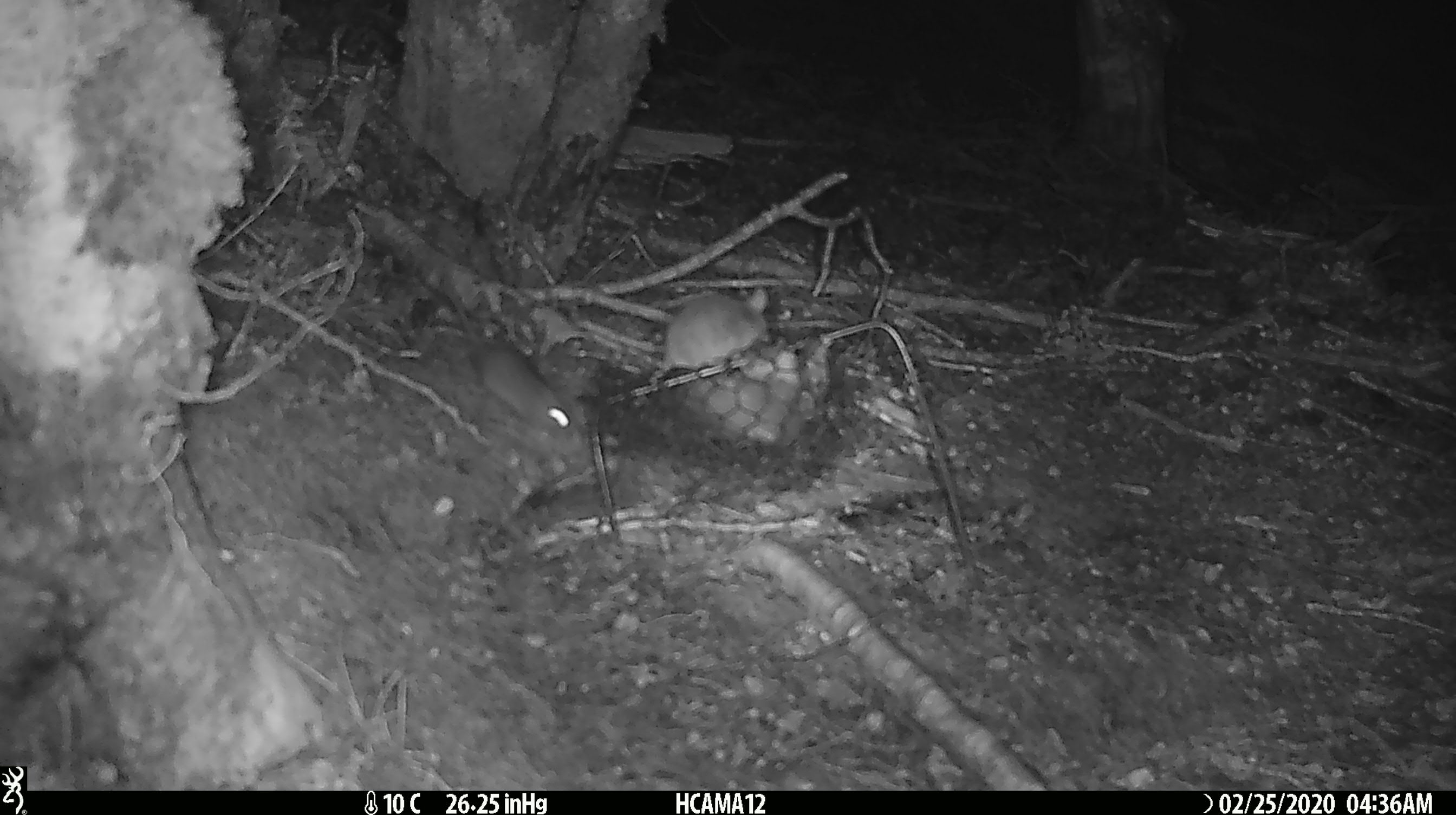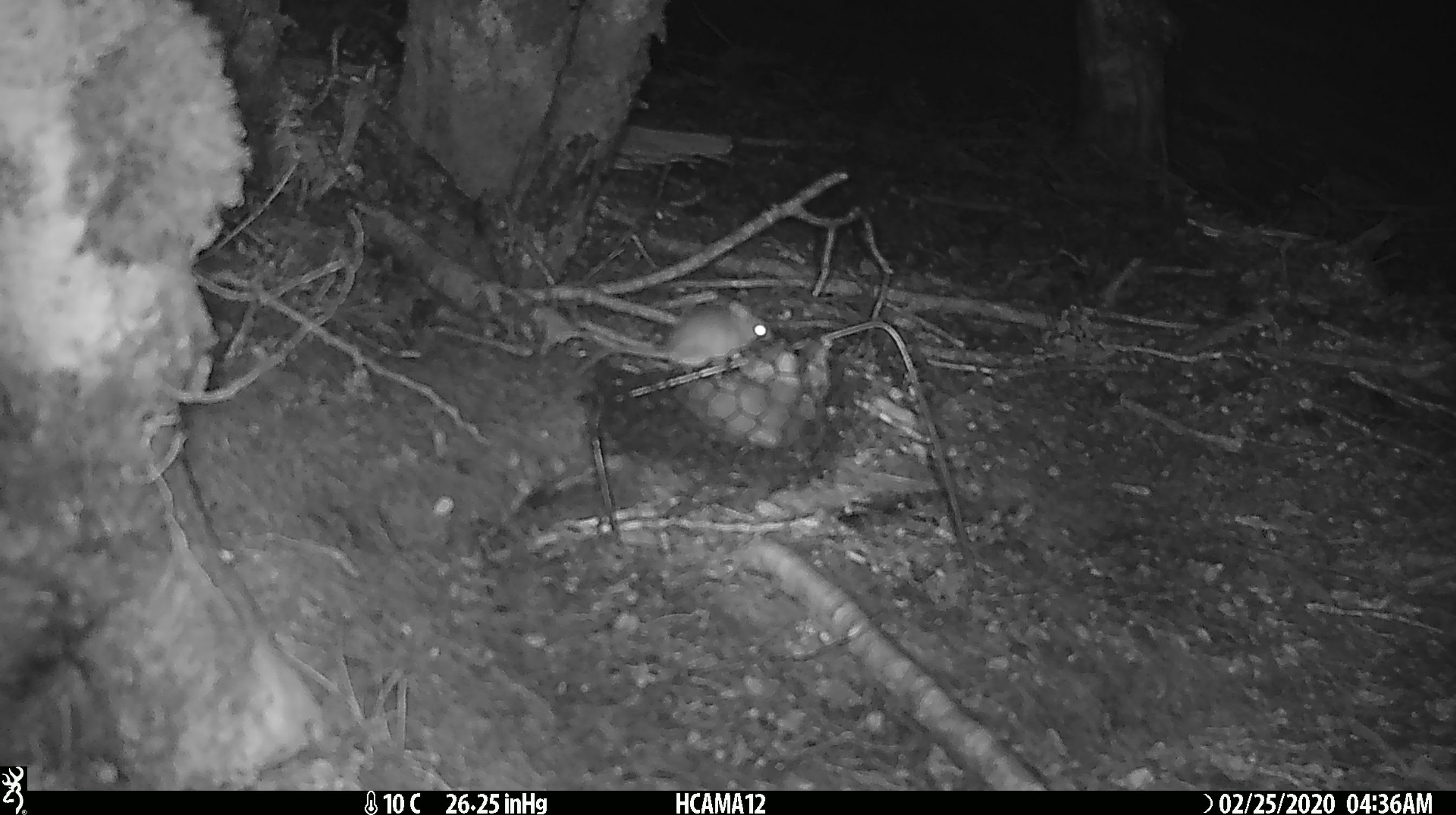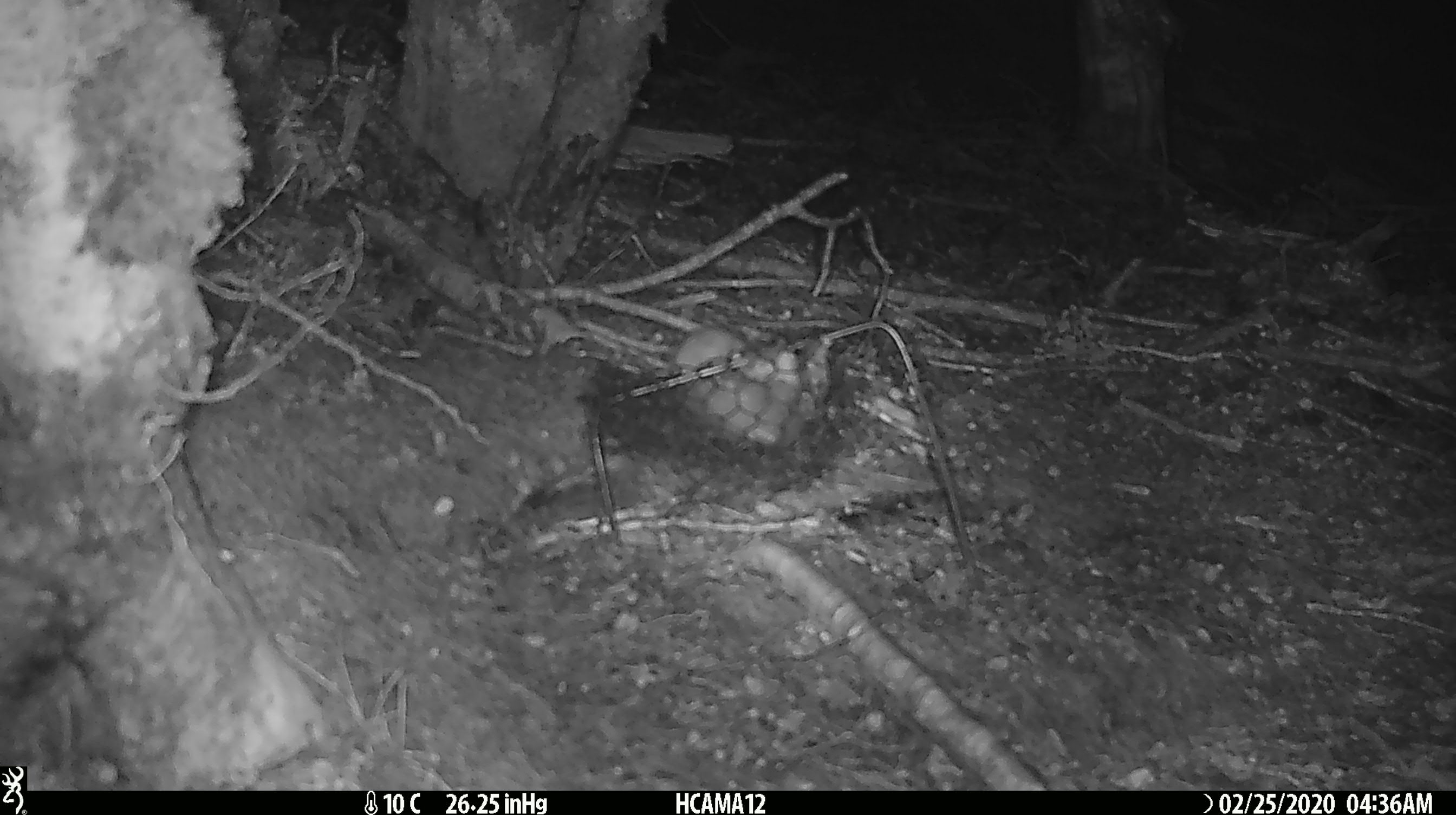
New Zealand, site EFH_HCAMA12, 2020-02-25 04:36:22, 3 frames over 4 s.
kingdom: Animalia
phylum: Chordata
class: Mammalia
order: Rodentia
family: Muridae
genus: Mus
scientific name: Mus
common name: mouse